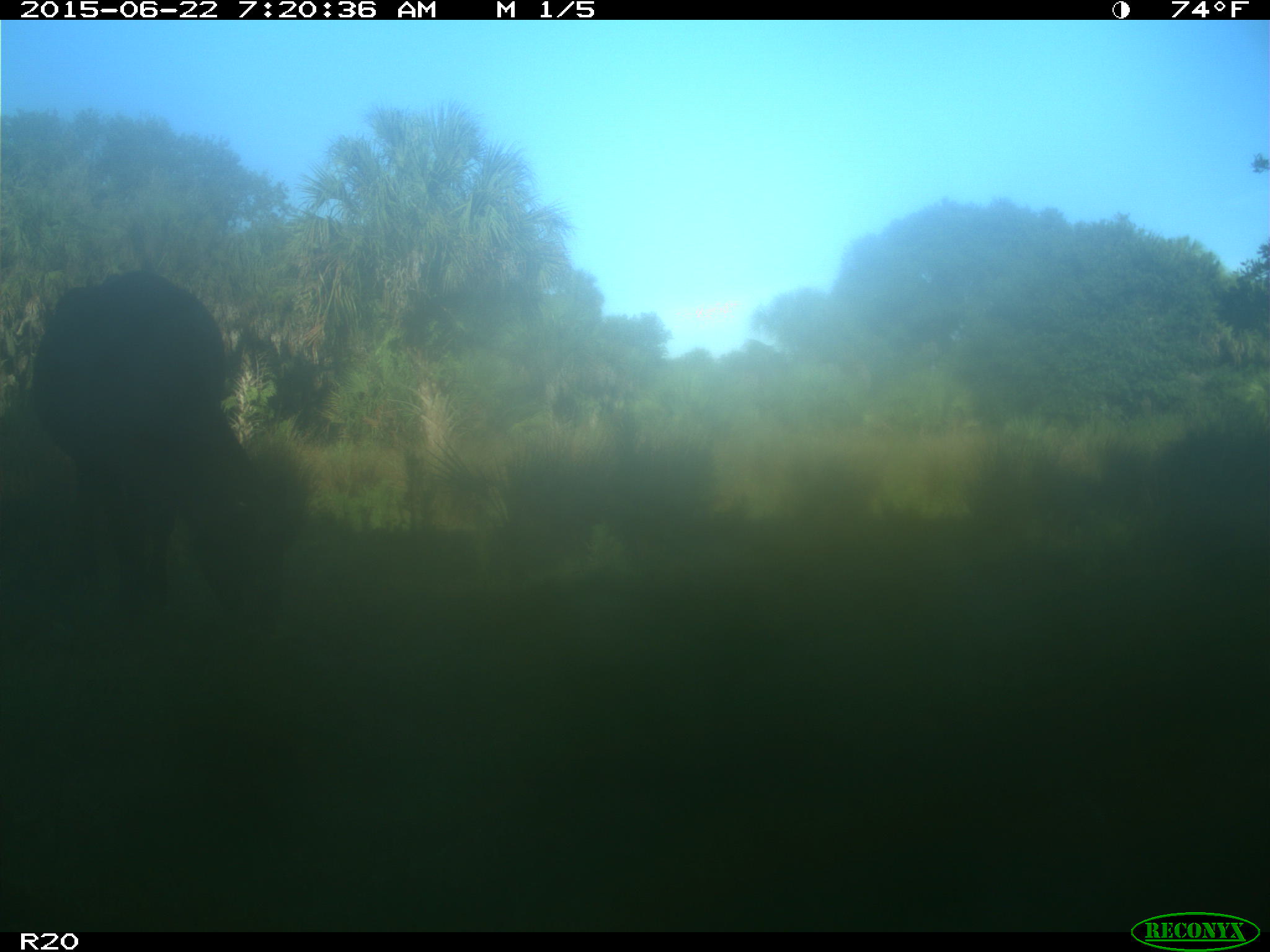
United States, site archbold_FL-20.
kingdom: Animalia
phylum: Chordata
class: Mammalia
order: Artiodactyla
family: Bovidae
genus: Bos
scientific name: Bos taurus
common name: domestic cow